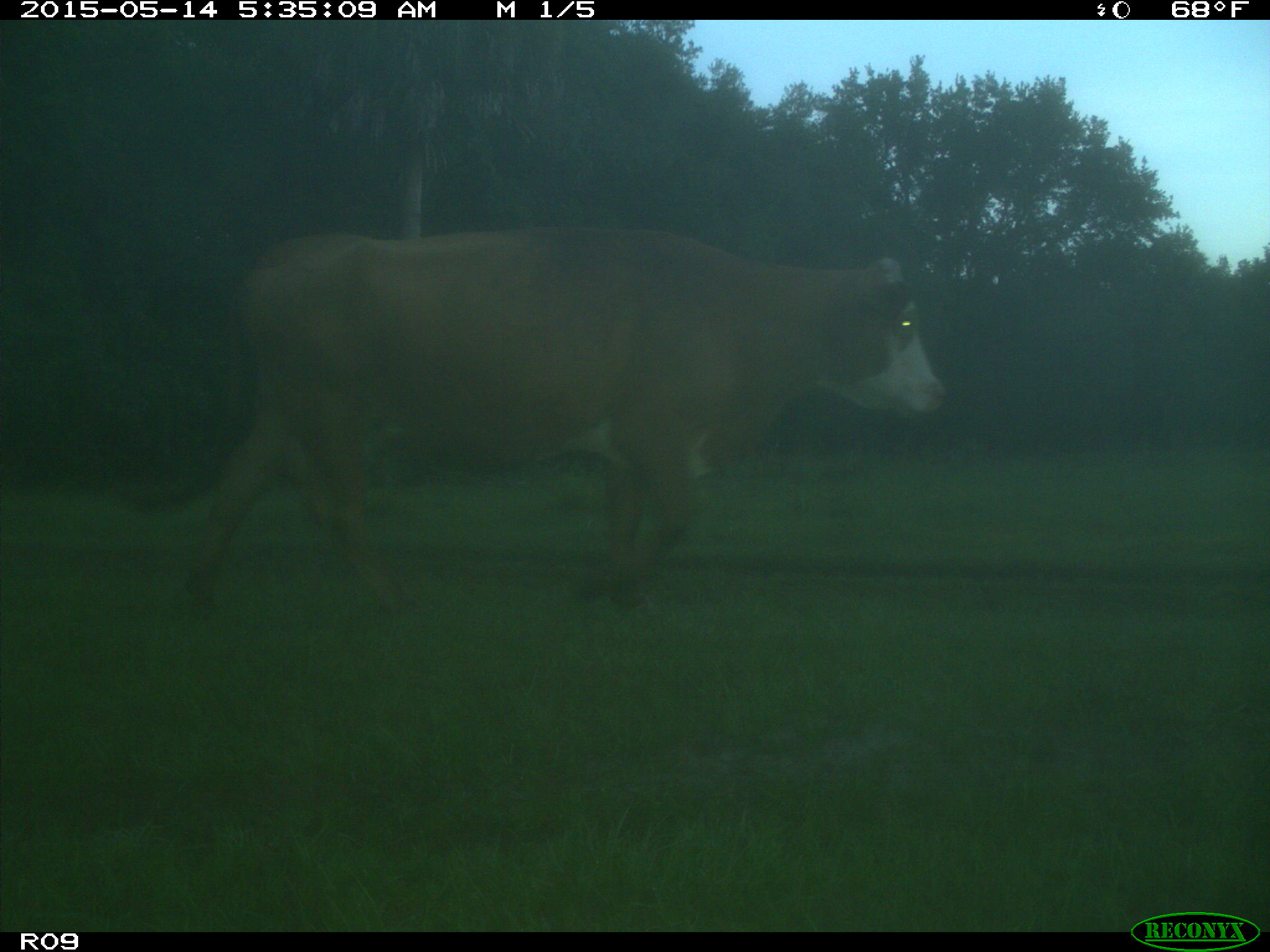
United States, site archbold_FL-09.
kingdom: Animalia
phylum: Chordata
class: Mammalia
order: Artiodactyla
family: Bovidae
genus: Bos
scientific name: Bos taurus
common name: domestic cow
Bos taurus (domestic cow).